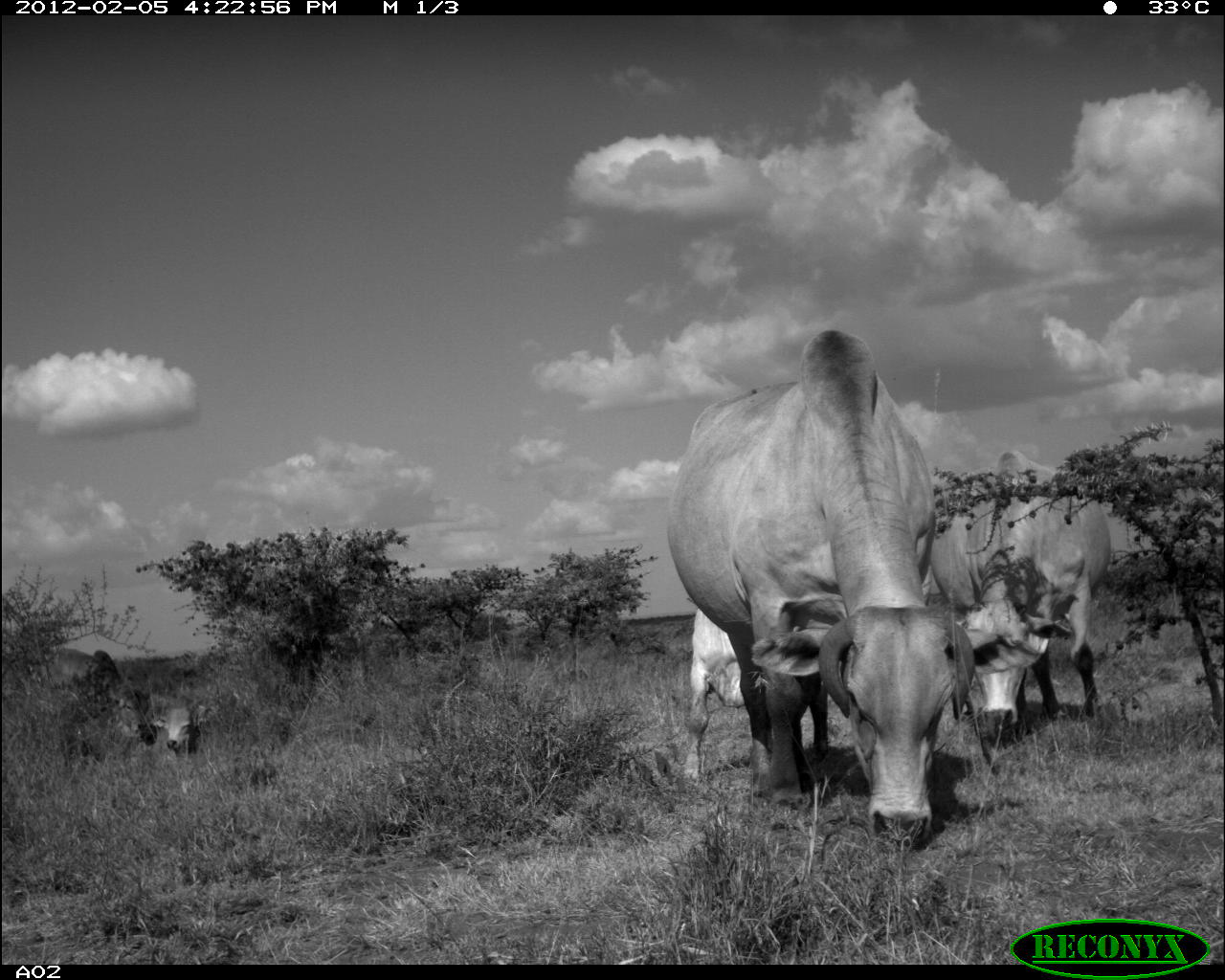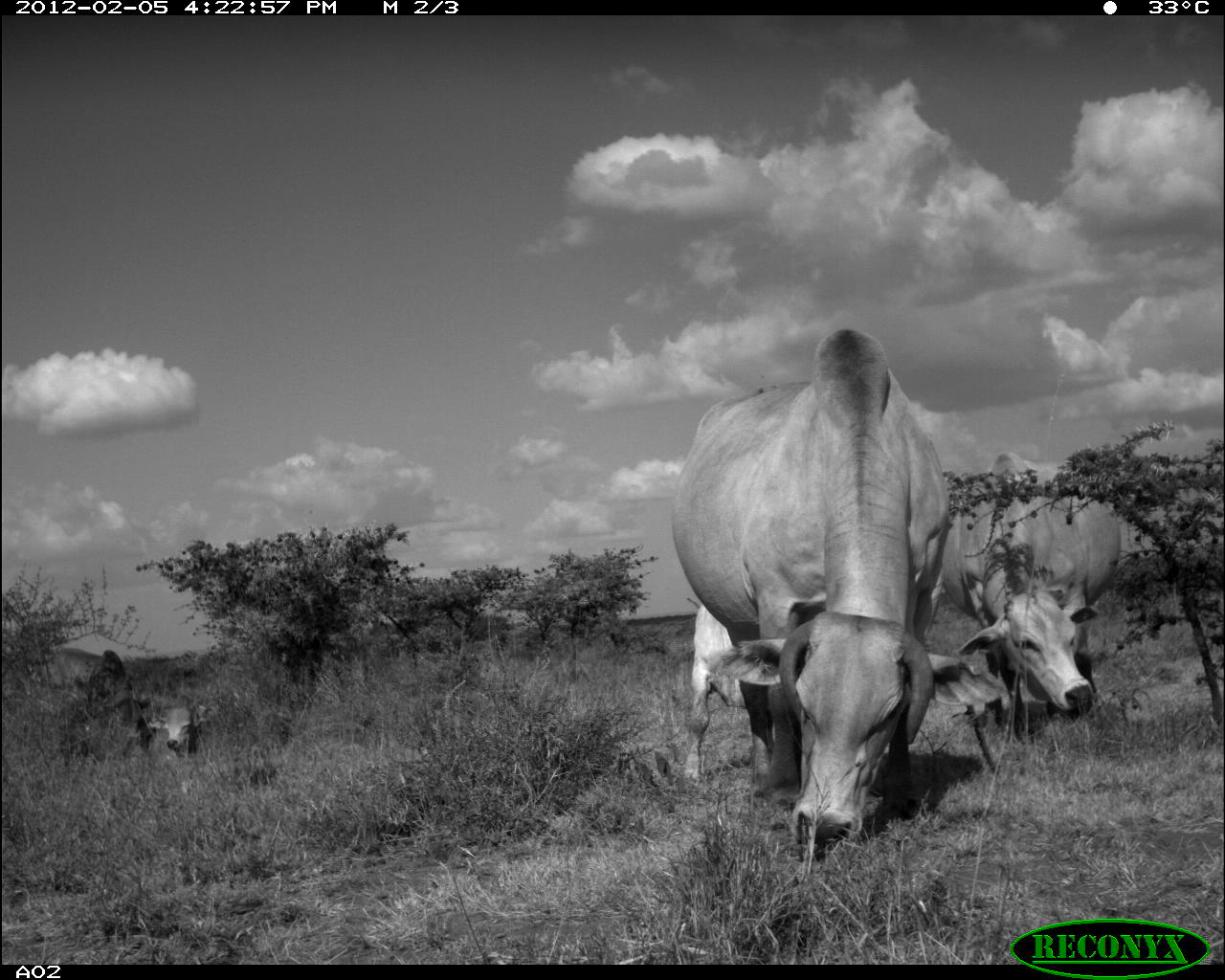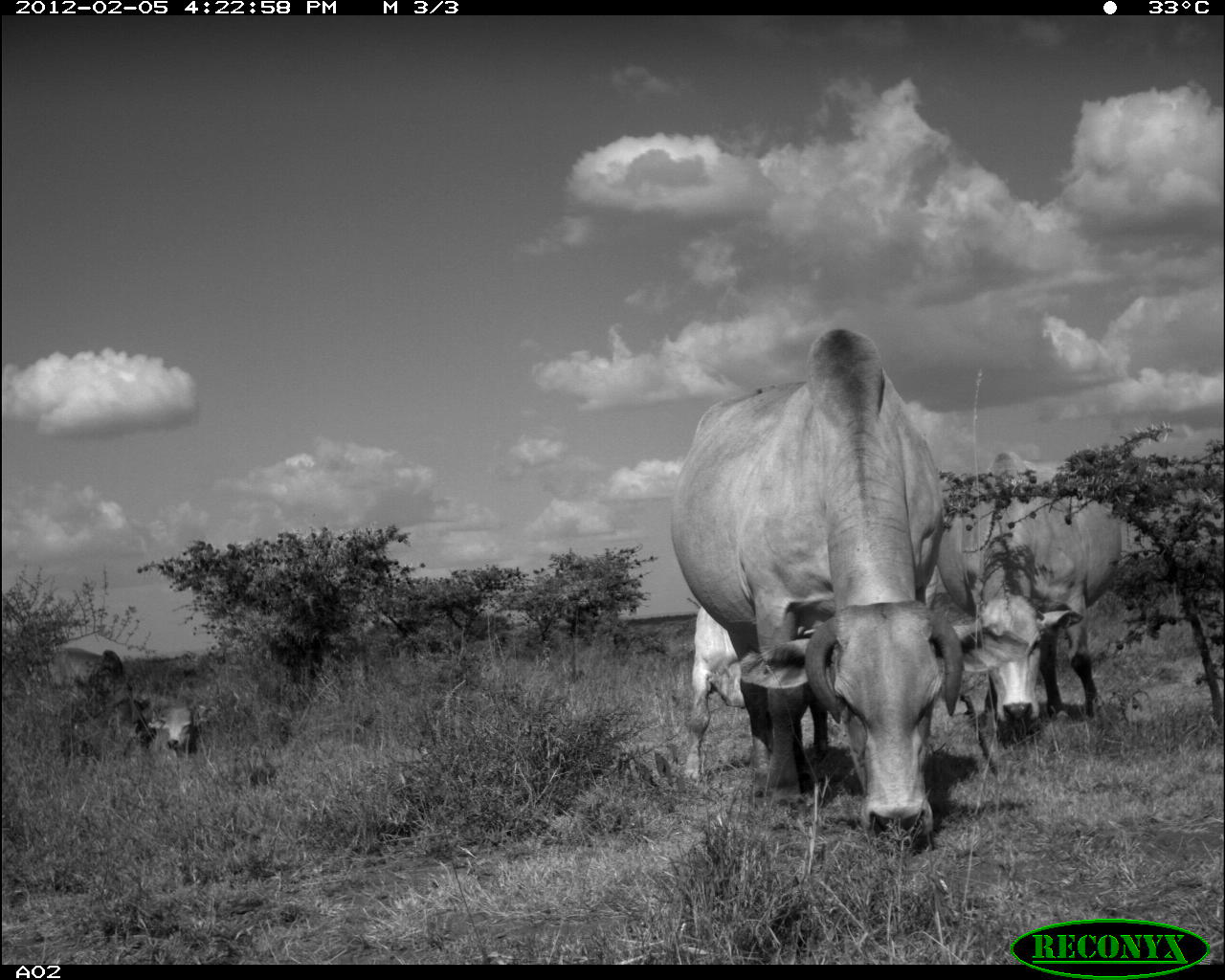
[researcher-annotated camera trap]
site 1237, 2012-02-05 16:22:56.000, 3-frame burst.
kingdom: Animalia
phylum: Chordata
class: Mammalia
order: Artiodactyla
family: Bovidae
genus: Bos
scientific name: Bos taurus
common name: domestic cattle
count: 5